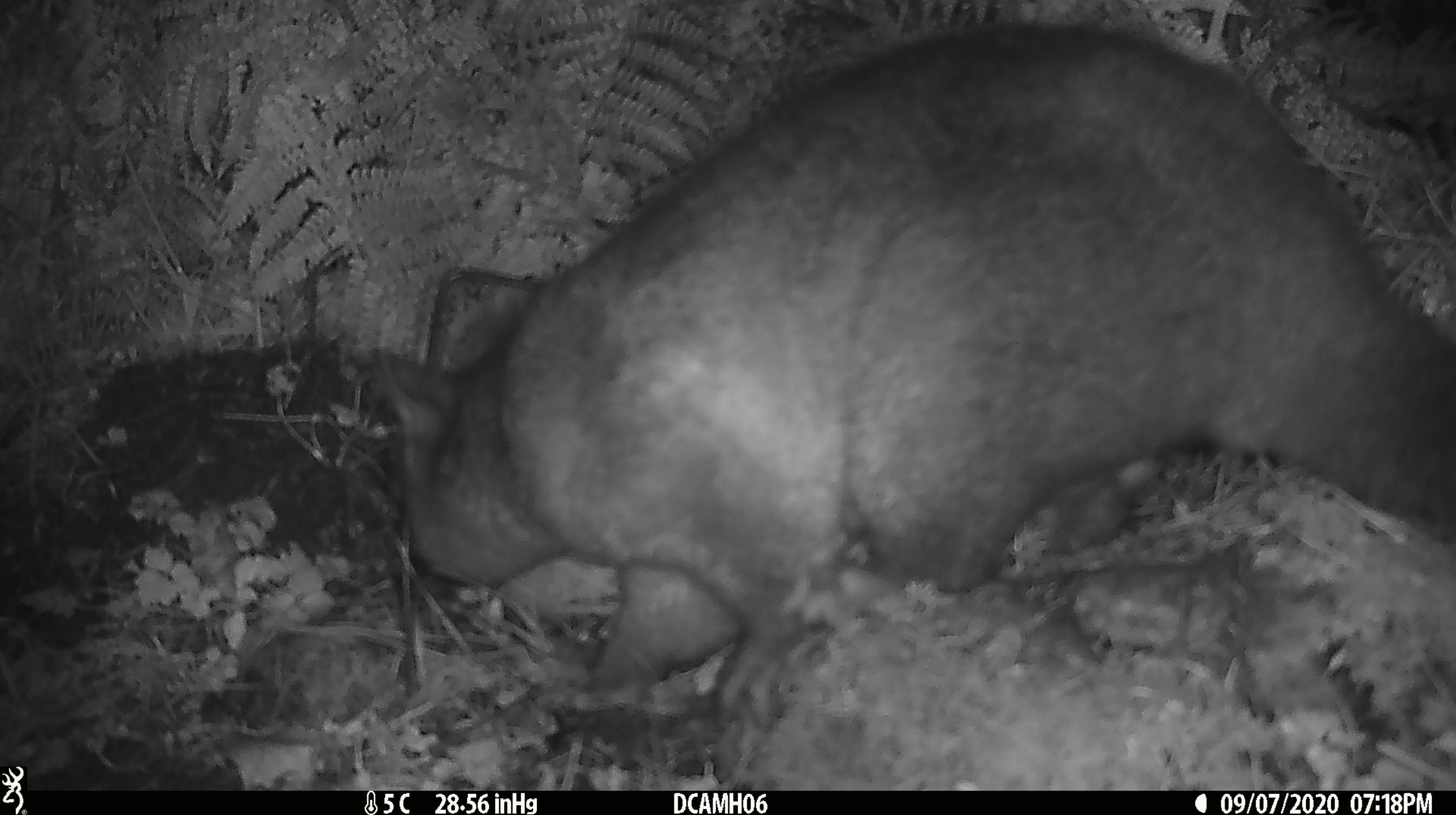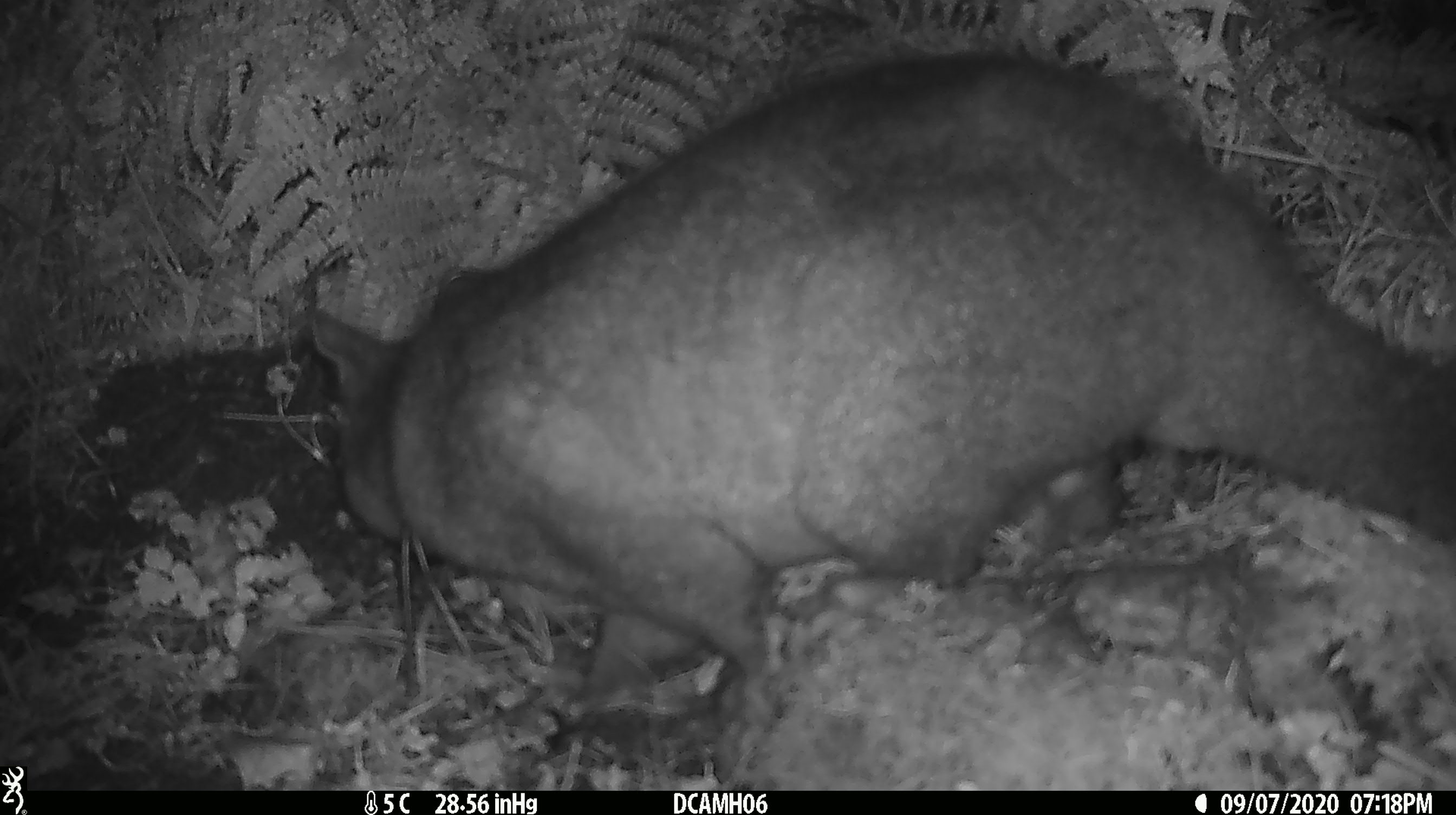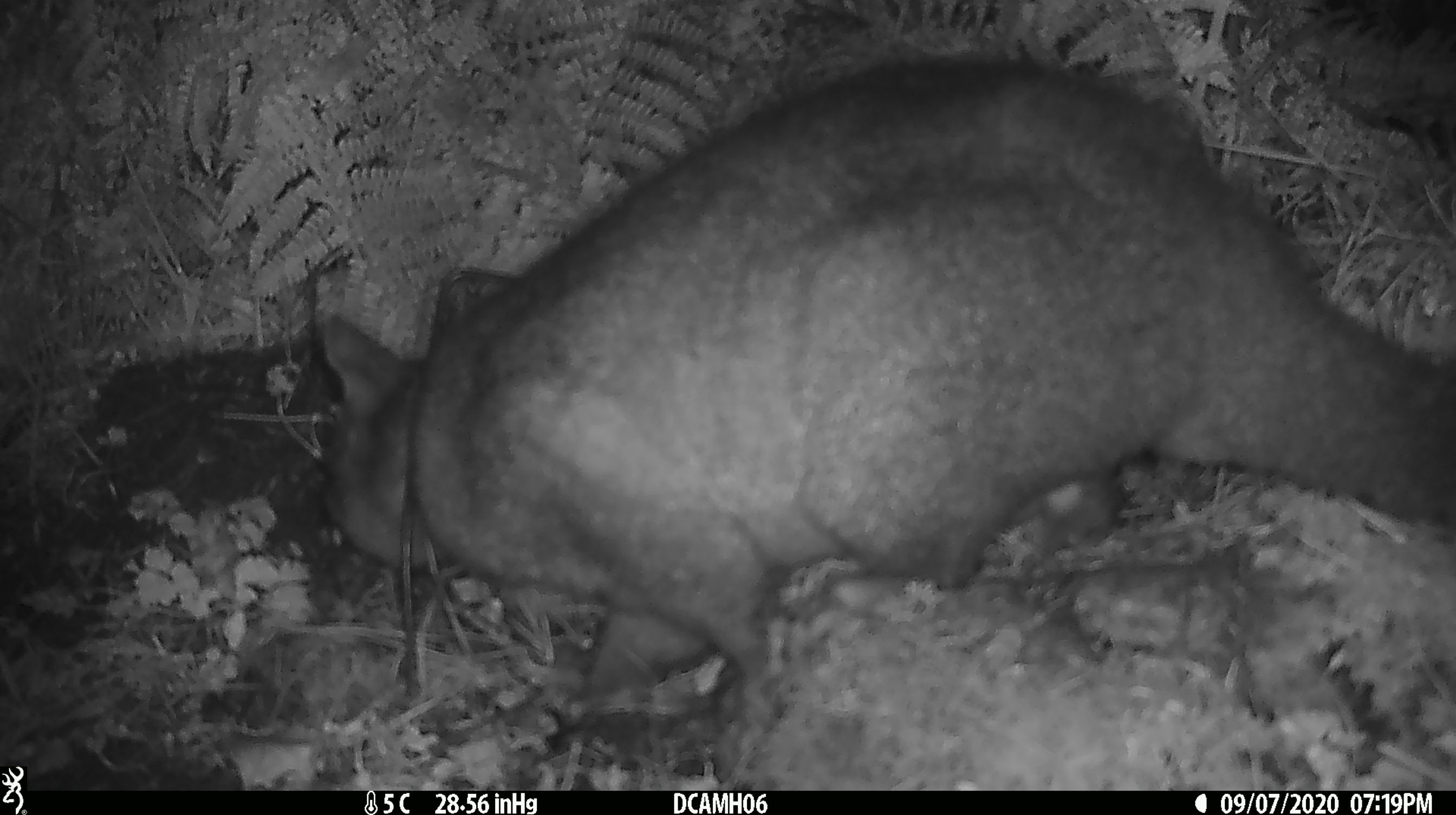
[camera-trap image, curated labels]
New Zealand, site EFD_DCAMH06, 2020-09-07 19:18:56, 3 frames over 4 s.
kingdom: Animalia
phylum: Chordata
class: Mammalia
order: Diprotodontia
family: Phalangeridae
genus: Trichosurus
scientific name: Trichosurus vulpecula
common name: common brushtail possum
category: possum